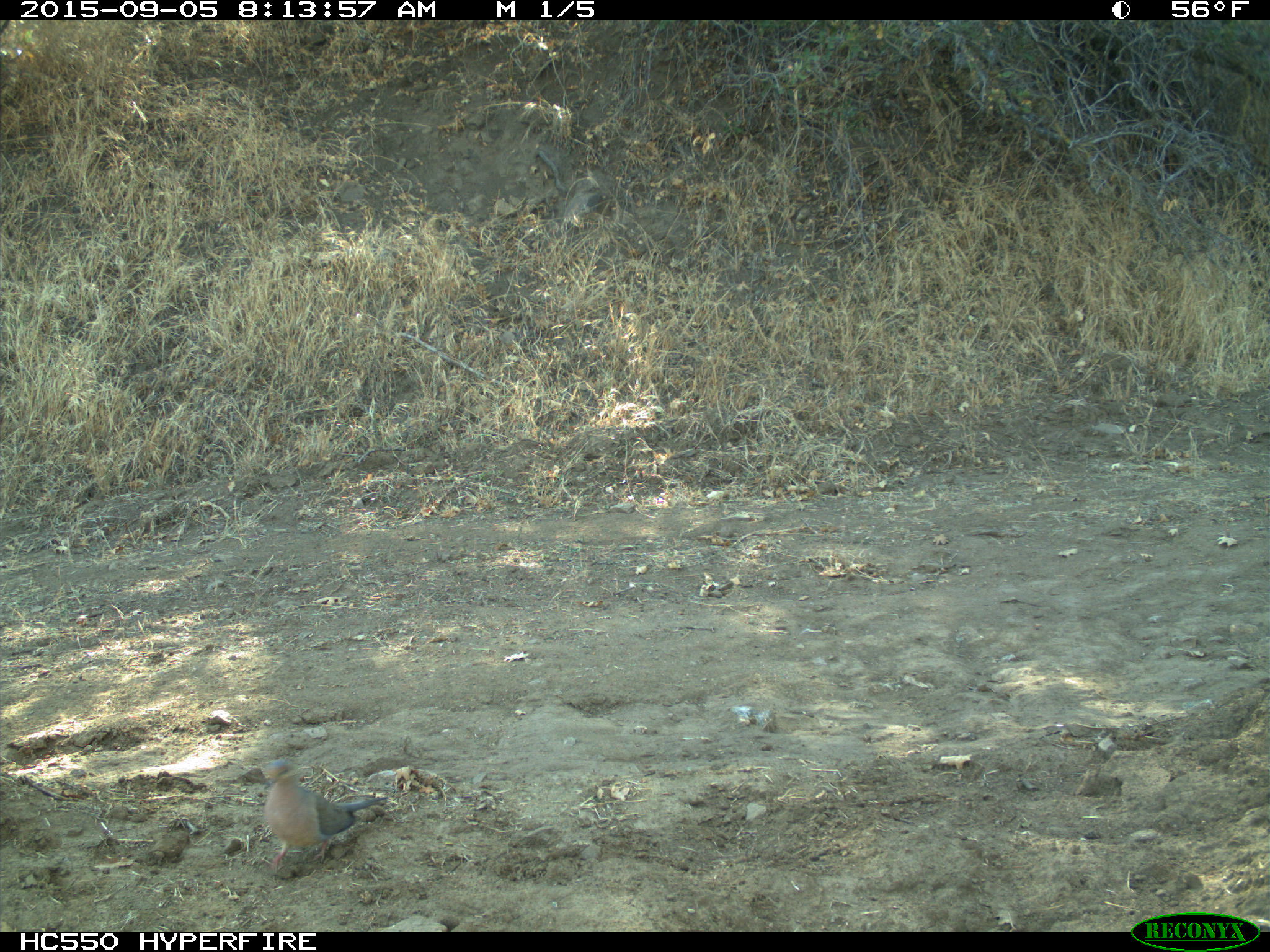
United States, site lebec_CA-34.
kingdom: Animalia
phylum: Chordata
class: Aves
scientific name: Aves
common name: birds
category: unidentified bird